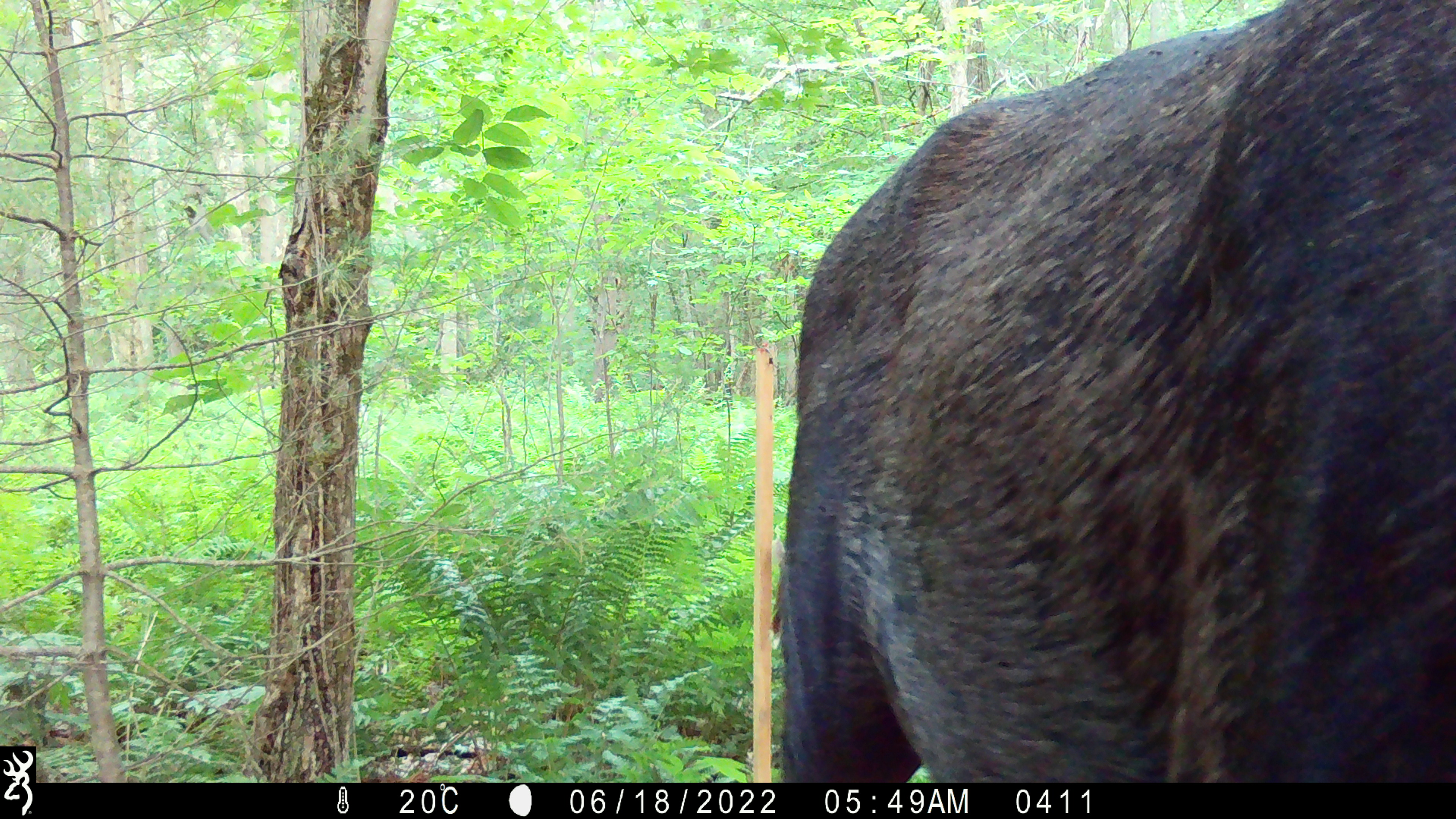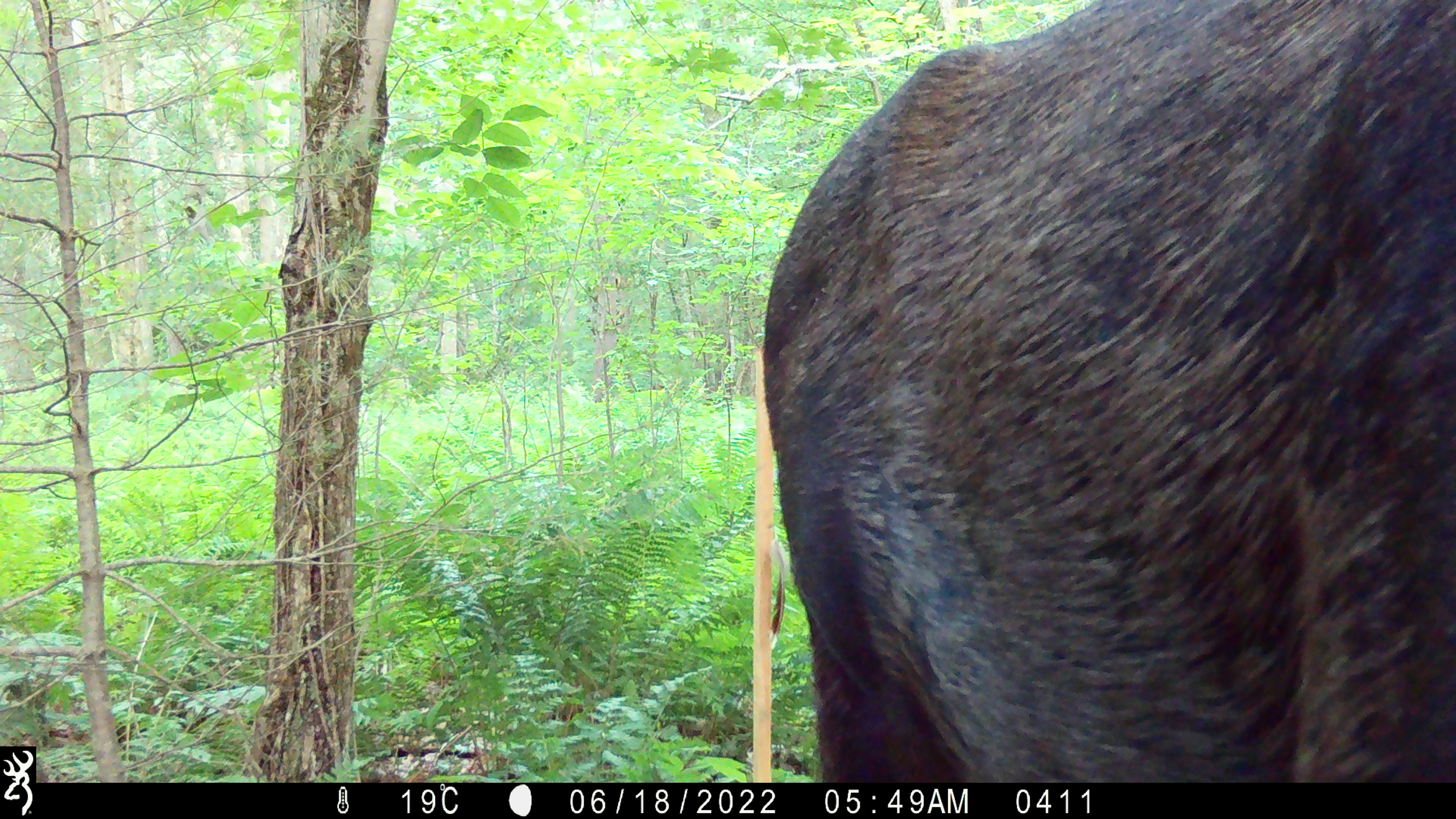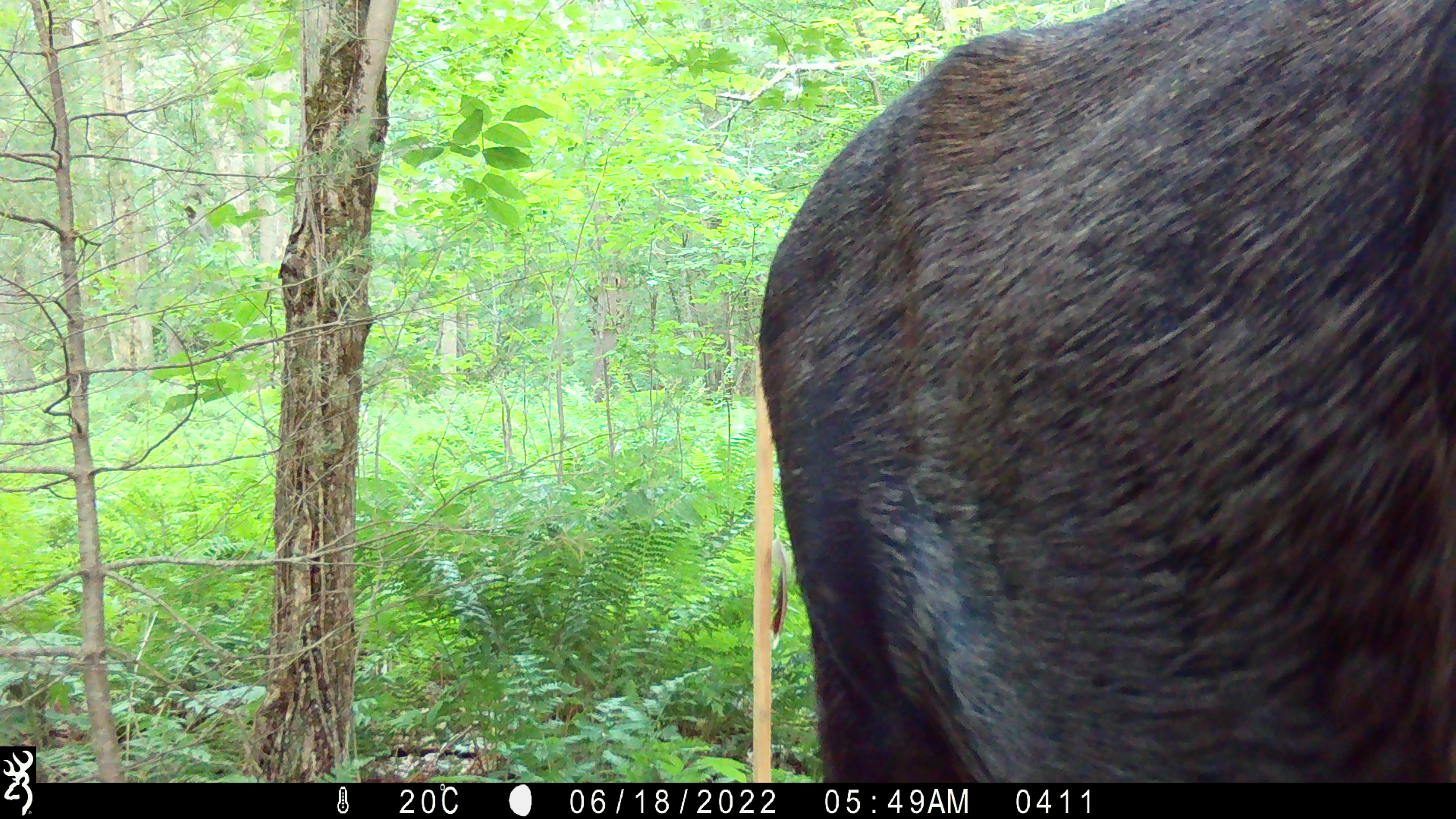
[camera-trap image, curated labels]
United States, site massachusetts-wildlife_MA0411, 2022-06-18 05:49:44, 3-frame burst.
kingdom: Animalia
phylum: Chordata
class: Mammalia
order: Artiodactyla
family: Cervidae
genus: Alces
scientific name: Alces alces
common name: moose